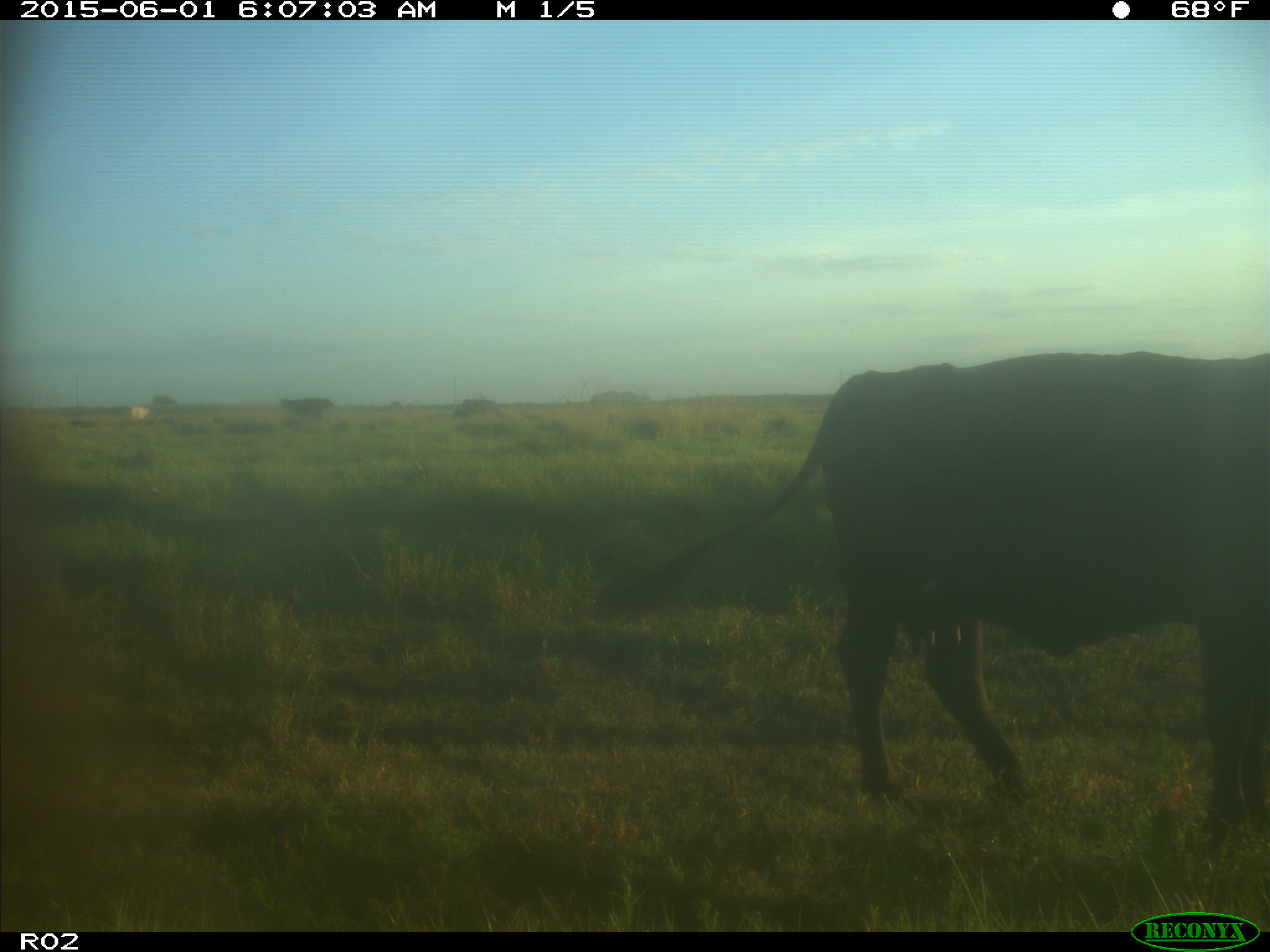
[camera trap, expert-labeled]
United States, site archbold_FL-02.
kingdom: Animalia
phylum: Chordata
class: Mammalia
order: Artiodactyla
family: Bovidae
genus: Bos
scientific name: Bos taurus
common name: domestic cow